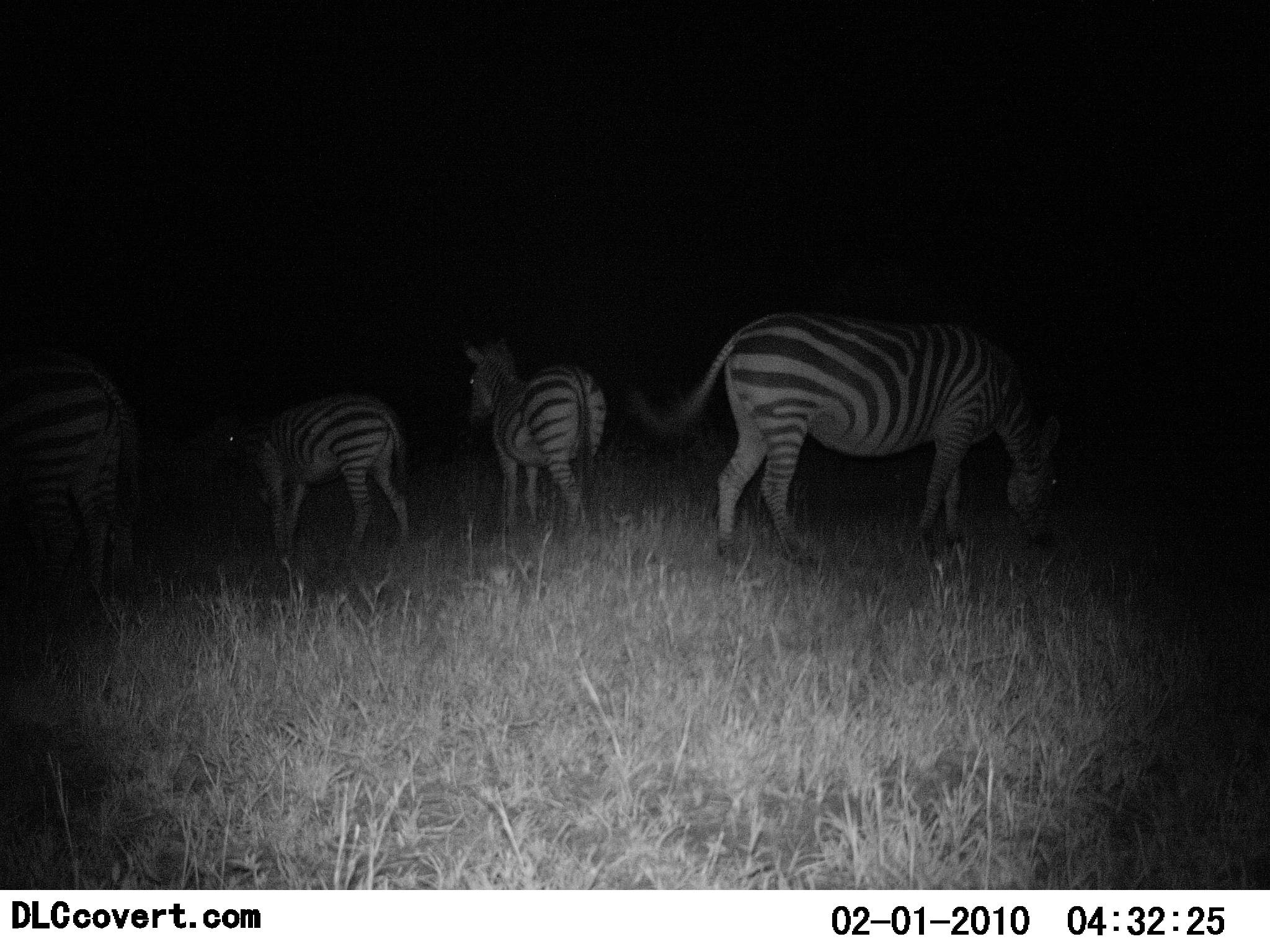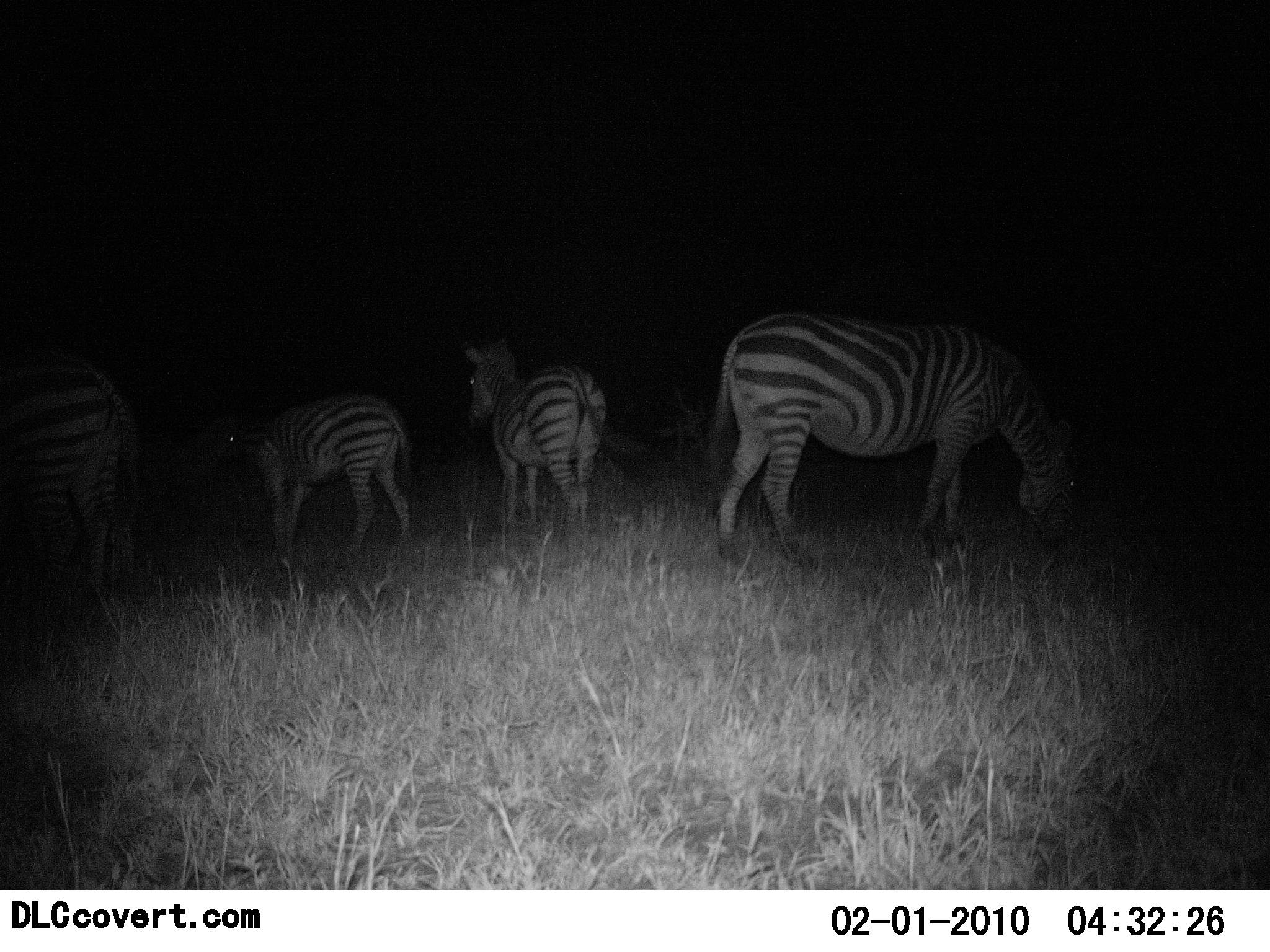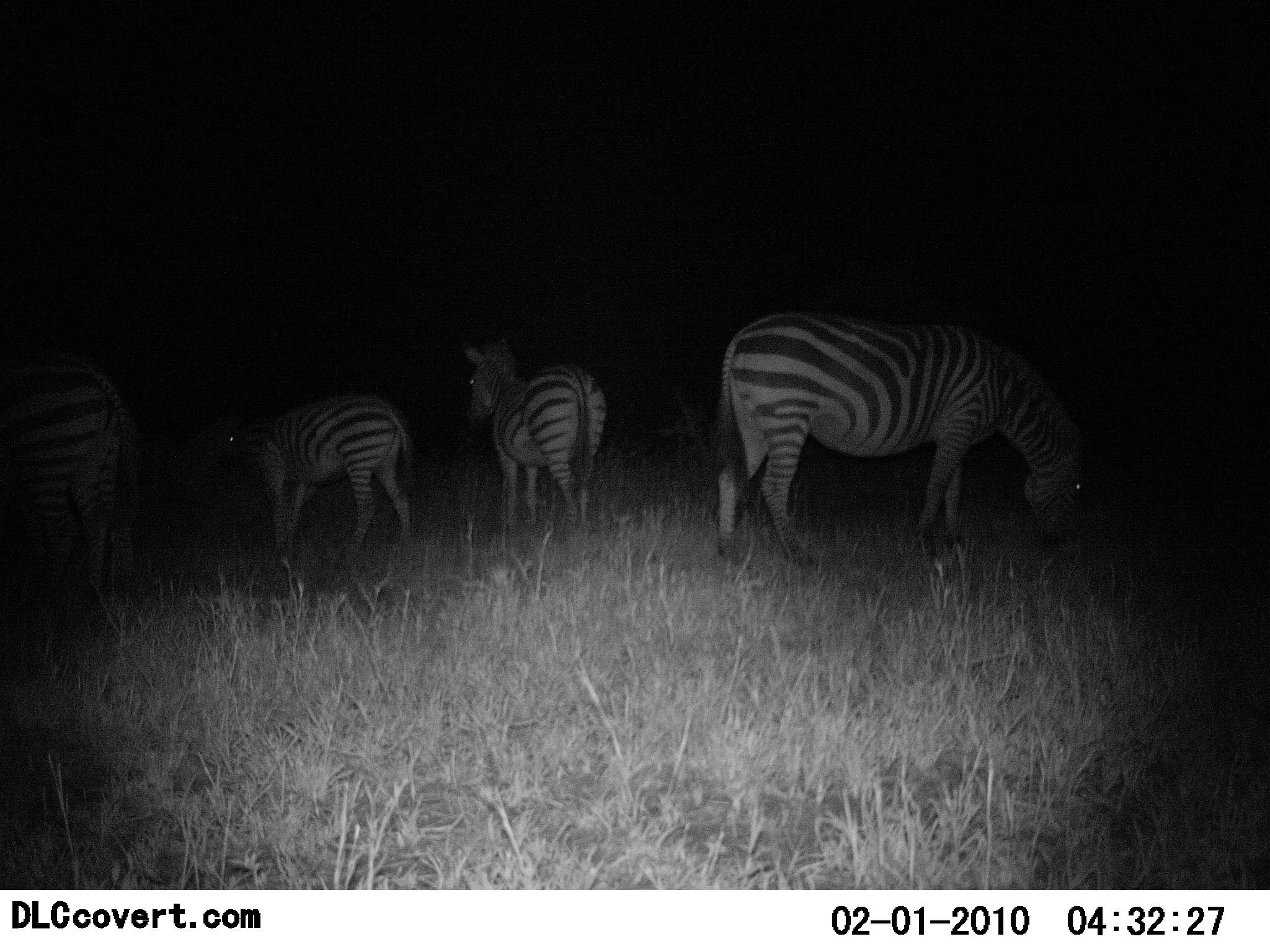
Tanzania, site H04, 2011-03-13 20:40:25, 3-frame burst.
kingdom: Animalia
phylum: Chordata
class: Mammalia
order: Perissodactyla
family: Equidae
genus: Equus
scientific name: Equus quagga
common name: plains zebra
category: zebra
Zebra (plains zebra) (Equus quagga), count 4. Behavior (volunteer vote fractions): standing 85%, resting 0%, moving 8%, interacting 0%. Young present (vote fraction): 8%. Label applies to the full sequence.